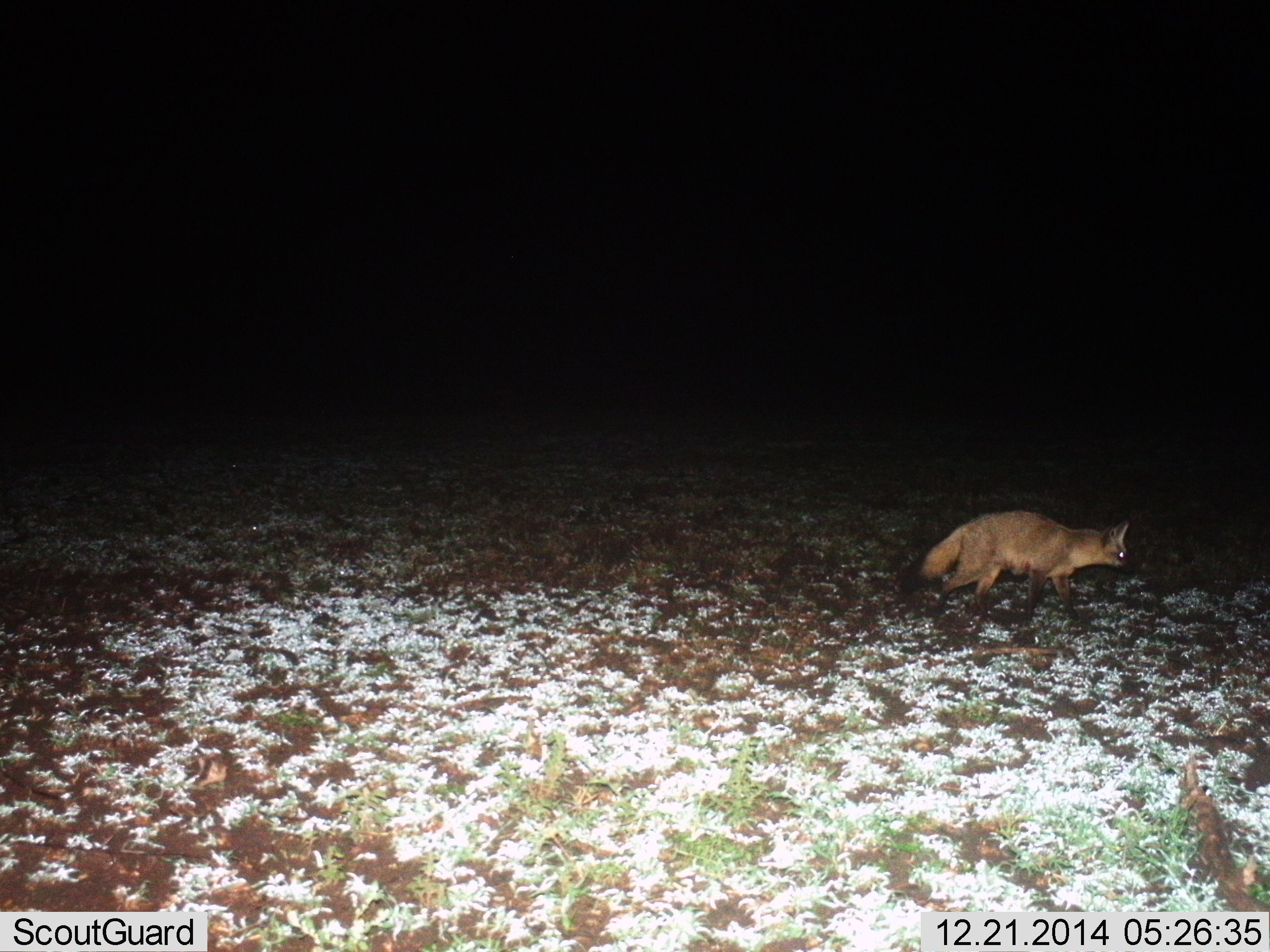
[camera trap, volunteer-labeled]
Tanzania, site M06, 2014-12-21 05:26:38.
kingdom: Animalia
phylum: Chordata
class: Mammalia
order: Carnivora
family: Canidae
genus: Otocyon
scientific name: Otocyon megalotis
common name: bat-eared fox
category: batearedfox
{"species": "batearedfox (bat-eared fox) (Otocyon megalotis)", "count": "1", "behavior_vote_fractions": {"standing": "0%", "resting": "0%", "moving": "100%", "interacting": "0%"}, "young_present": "0%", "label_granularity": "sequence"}